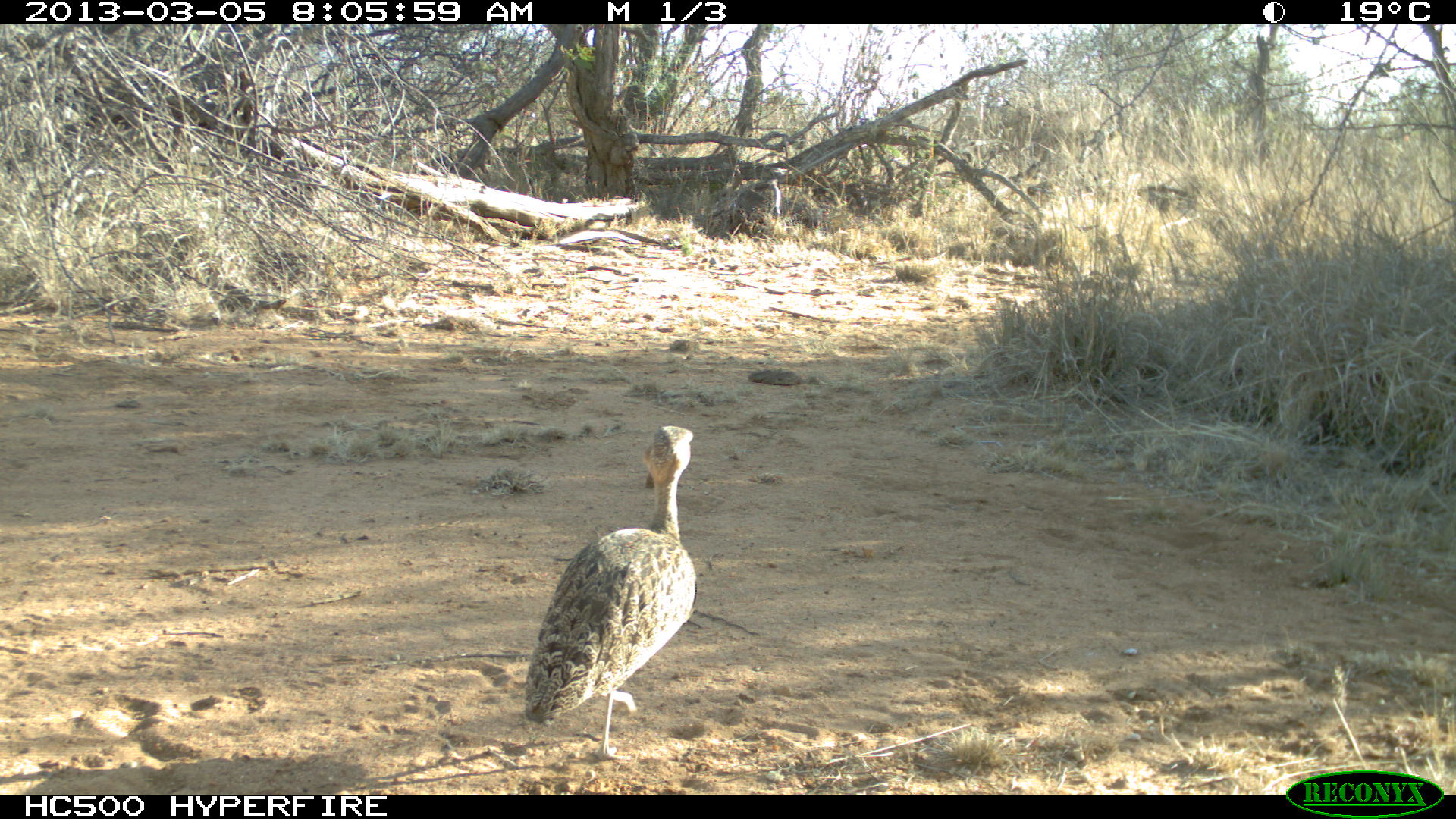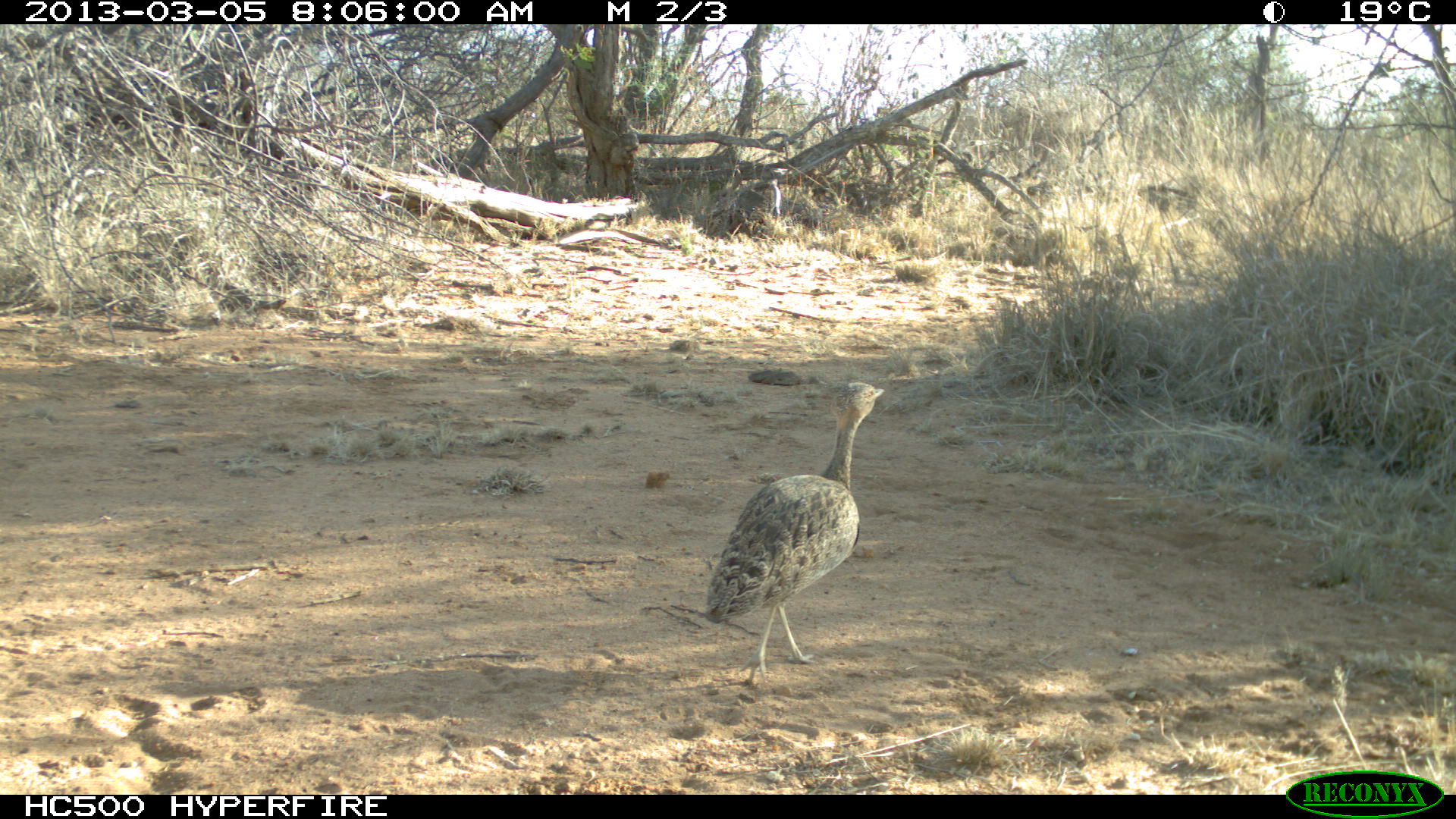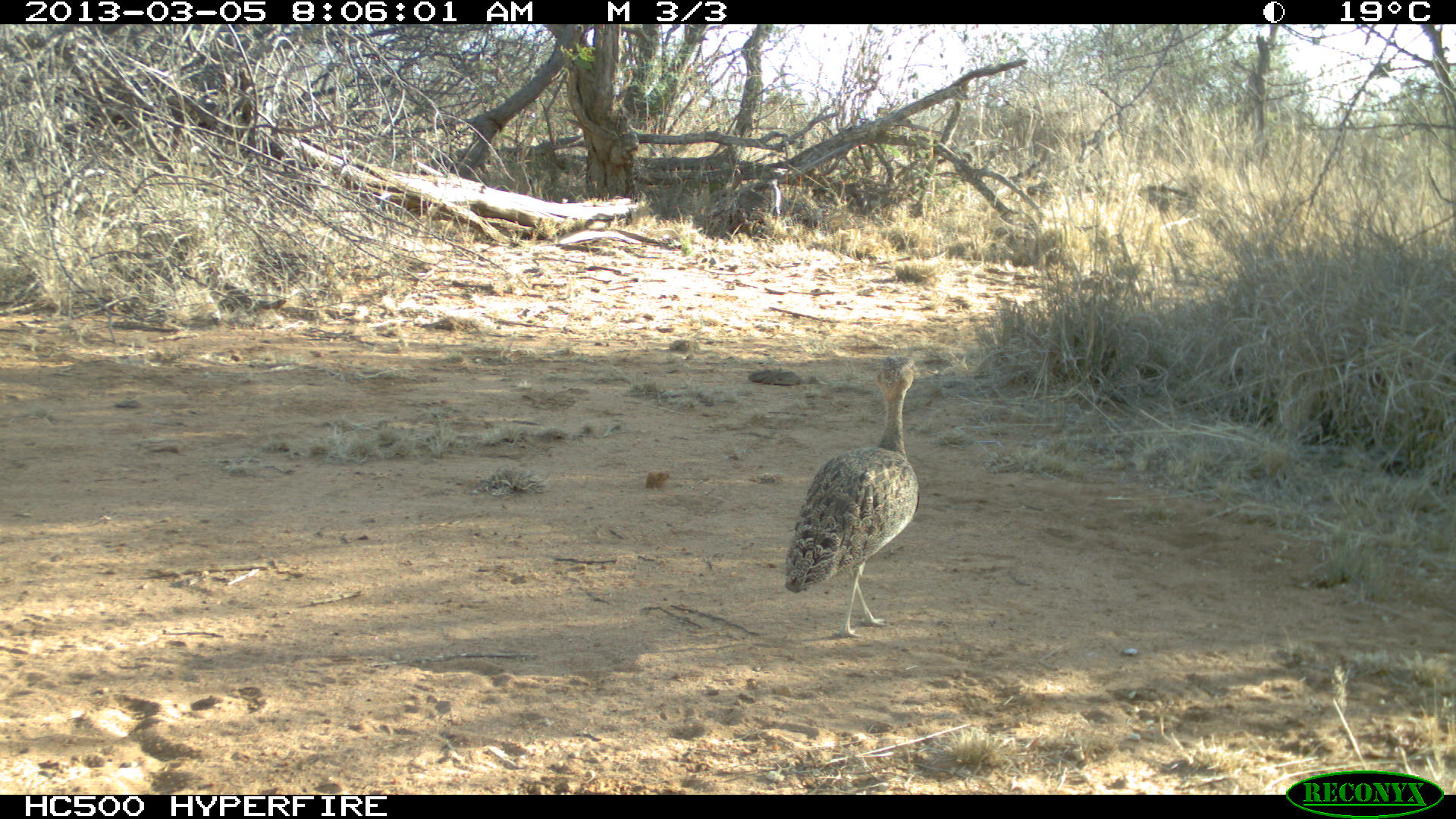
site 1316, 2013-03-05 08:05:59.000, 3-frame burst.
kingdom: Animalia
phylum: Chordata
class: Aves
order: Otidiformes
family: Otididae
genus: Eupodotis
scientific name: Eupodotis gindiana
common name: buff-crested bustard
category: lophotis gindiana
Lophotis gindiana (buff-crested bustard) (Eupodotis gindiana), count 1.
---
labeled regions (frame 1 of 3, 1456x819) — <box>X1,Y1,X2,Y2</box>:
lophotis gindiana: <box>523,425,695,762</box>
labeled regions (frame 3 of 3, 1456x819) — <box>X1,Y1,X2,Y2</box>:
lophotis gindiana: <box>781,354,918,637</box>